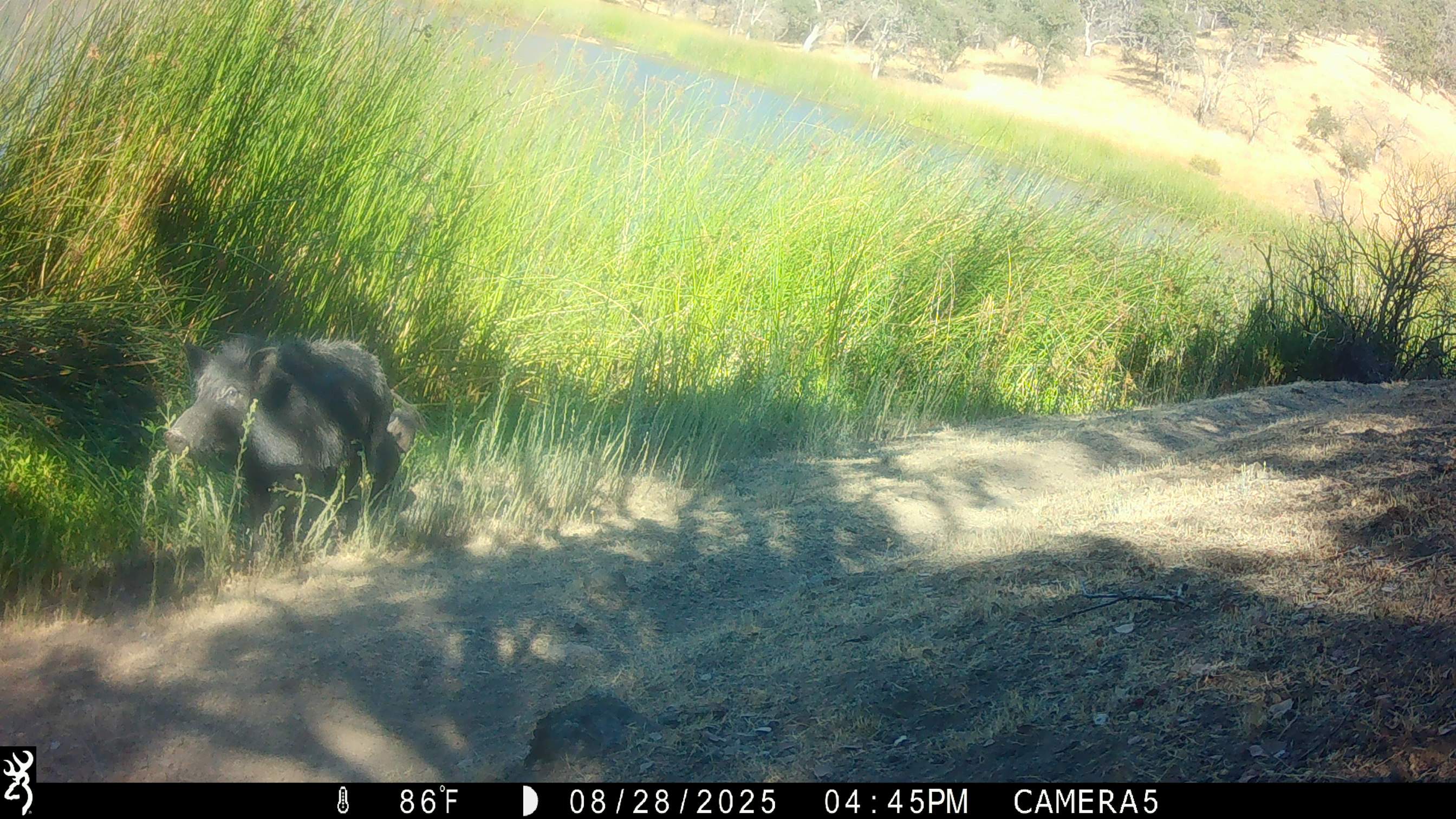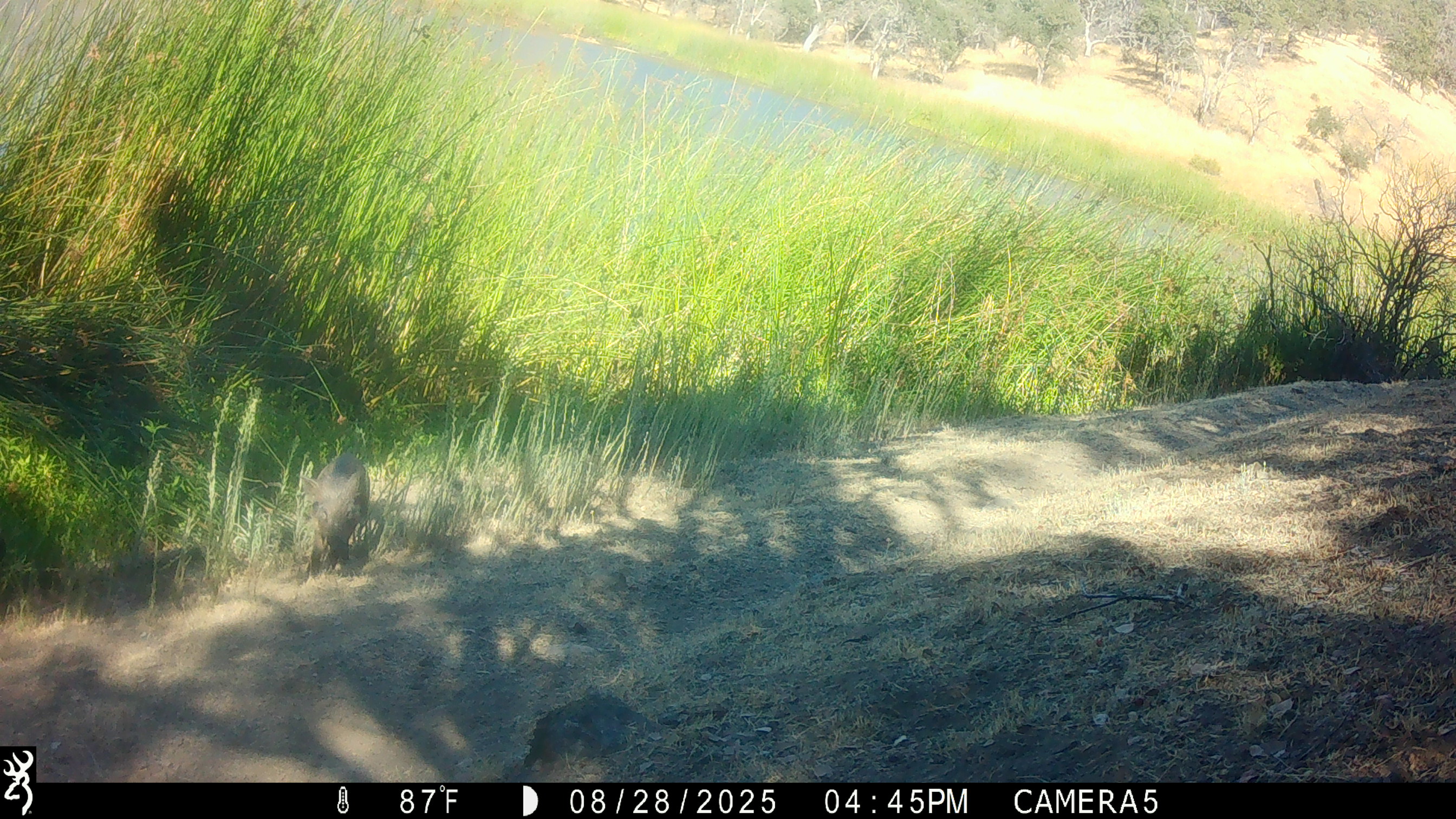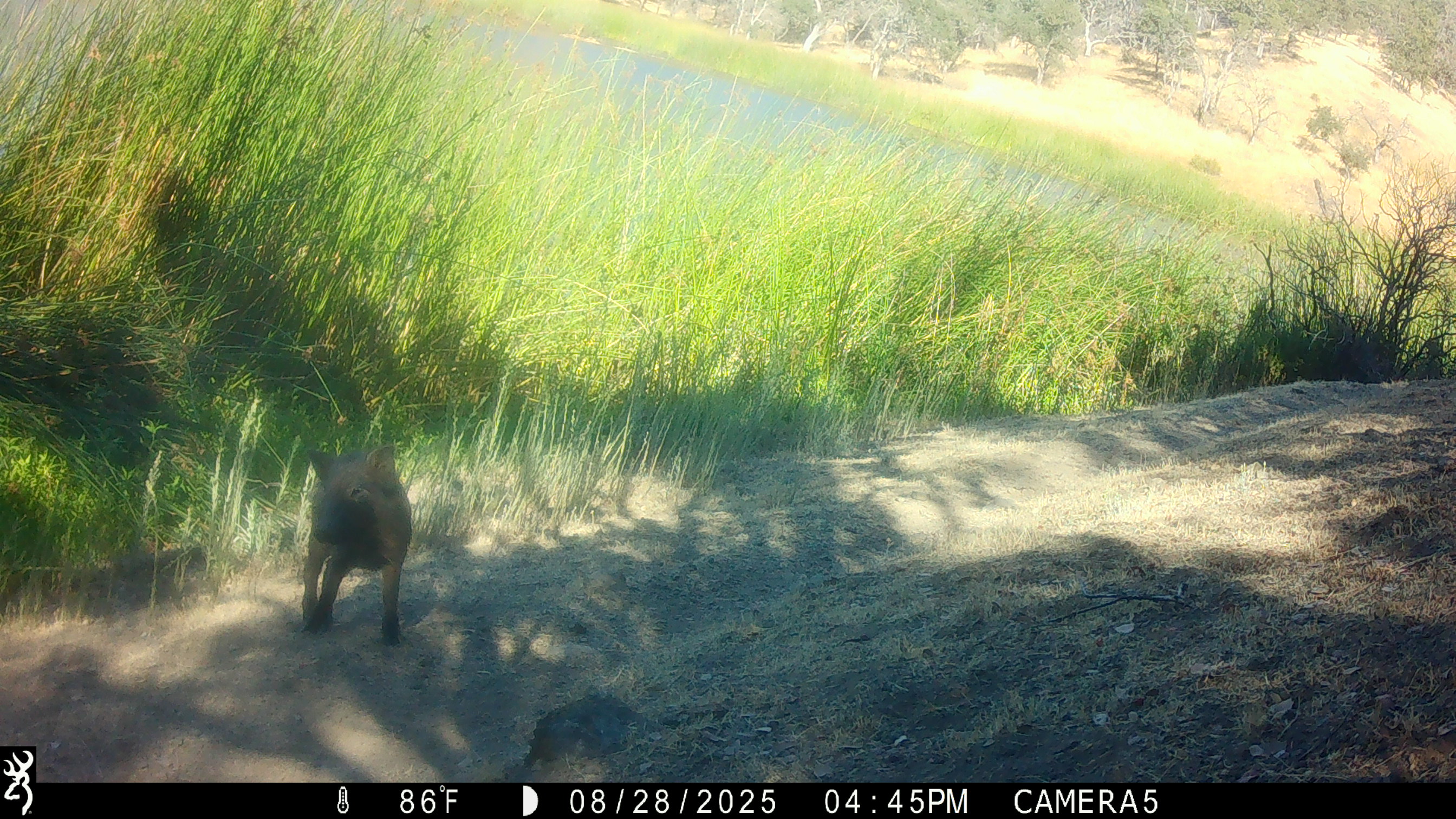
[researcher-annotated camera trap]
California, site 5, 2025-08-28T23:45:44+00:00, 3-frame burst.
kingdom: Animalia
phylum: Chordata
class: Mammalia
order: Artiodactyla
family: Suidae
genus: Sus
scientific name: Sus scrofa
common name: wild boar